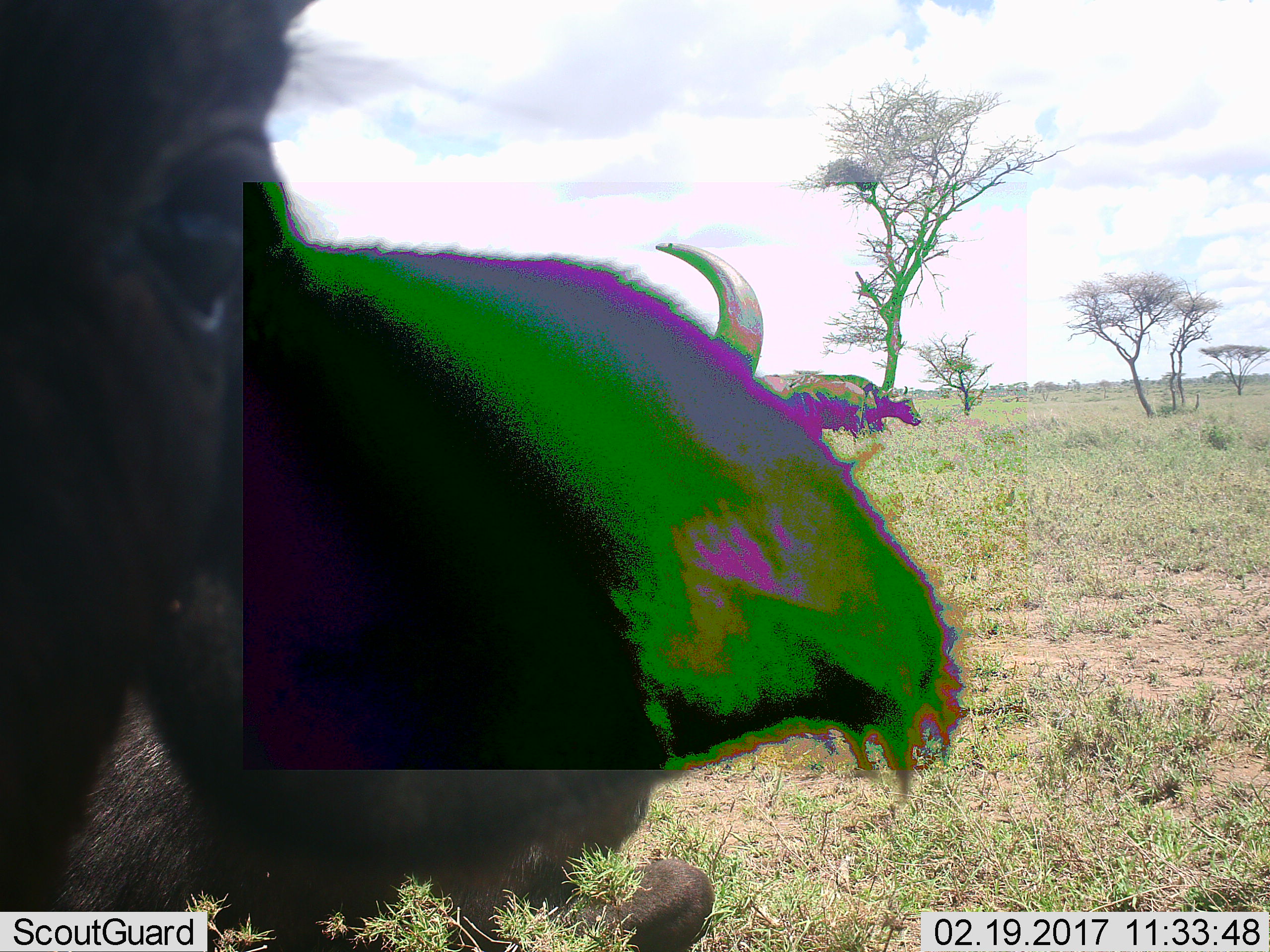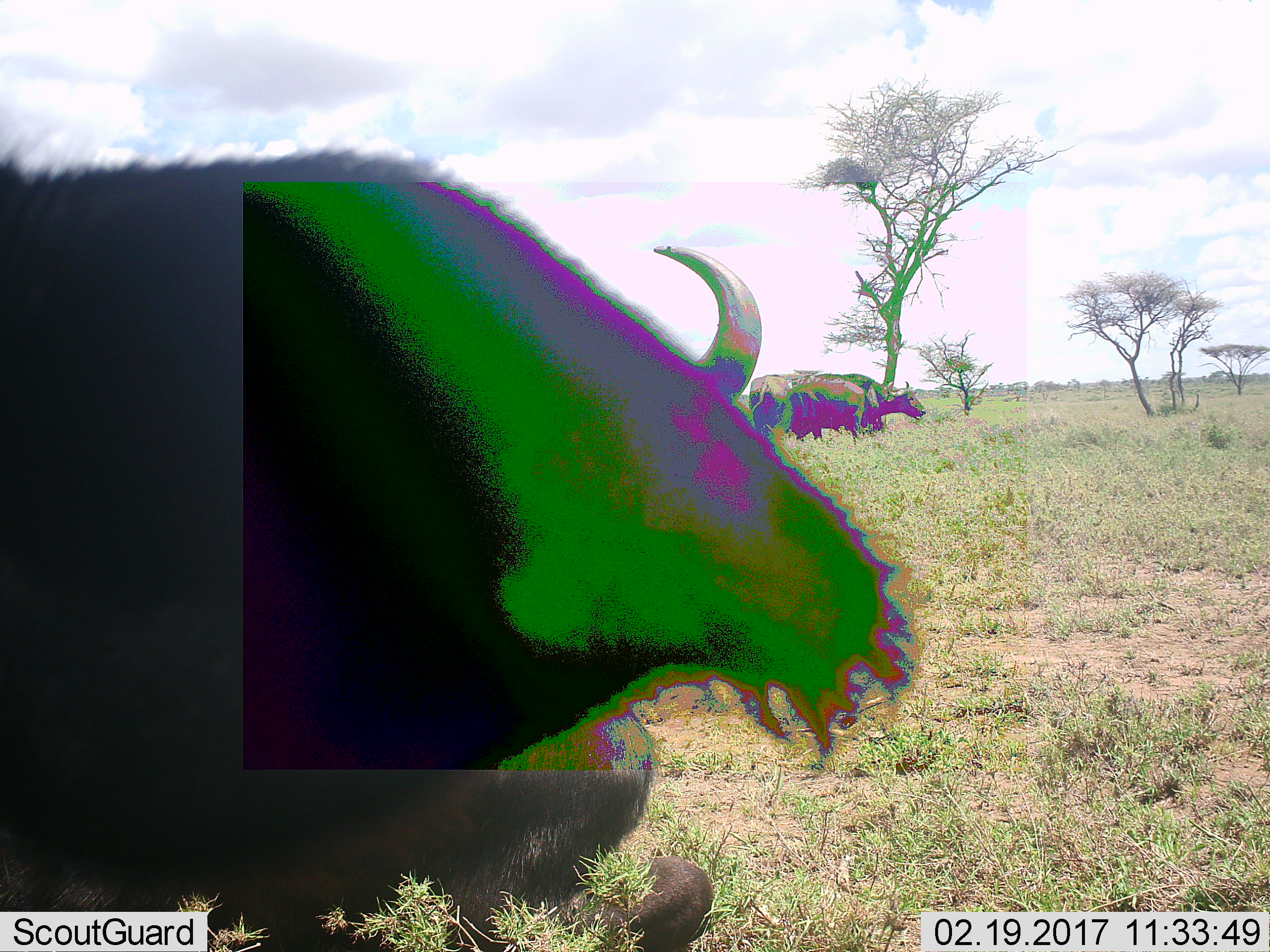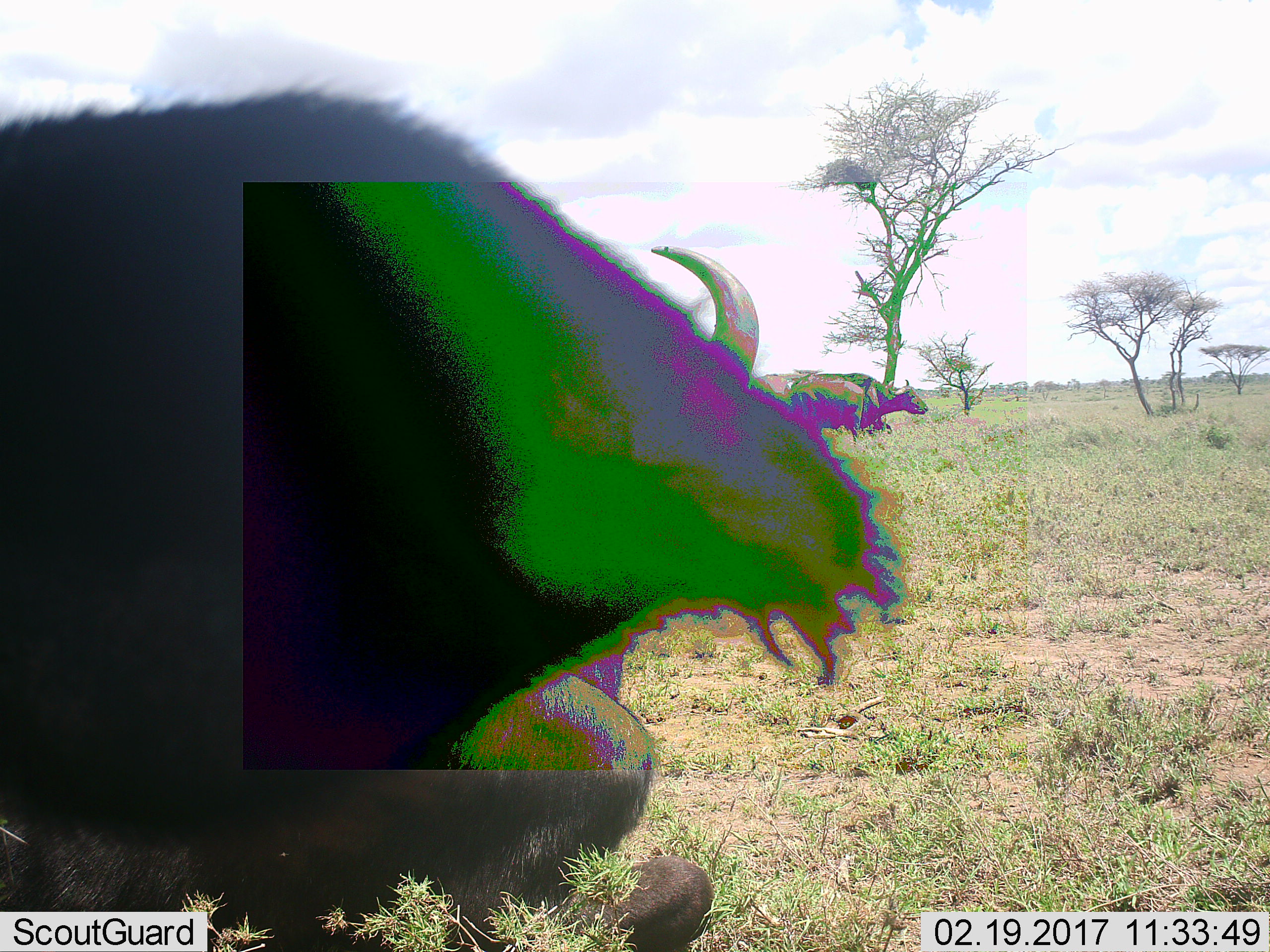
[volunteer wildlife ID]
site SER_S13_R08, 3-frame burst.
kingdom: Animalia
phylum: Chordata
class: Mammalia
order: Artiodactyla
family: Bovidae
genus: Syncerus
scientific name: Syncerus caffer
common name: african buffalo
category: buffalo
Buffalo (african buffalo) (Syncerus caffer), count 4. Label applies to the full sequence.